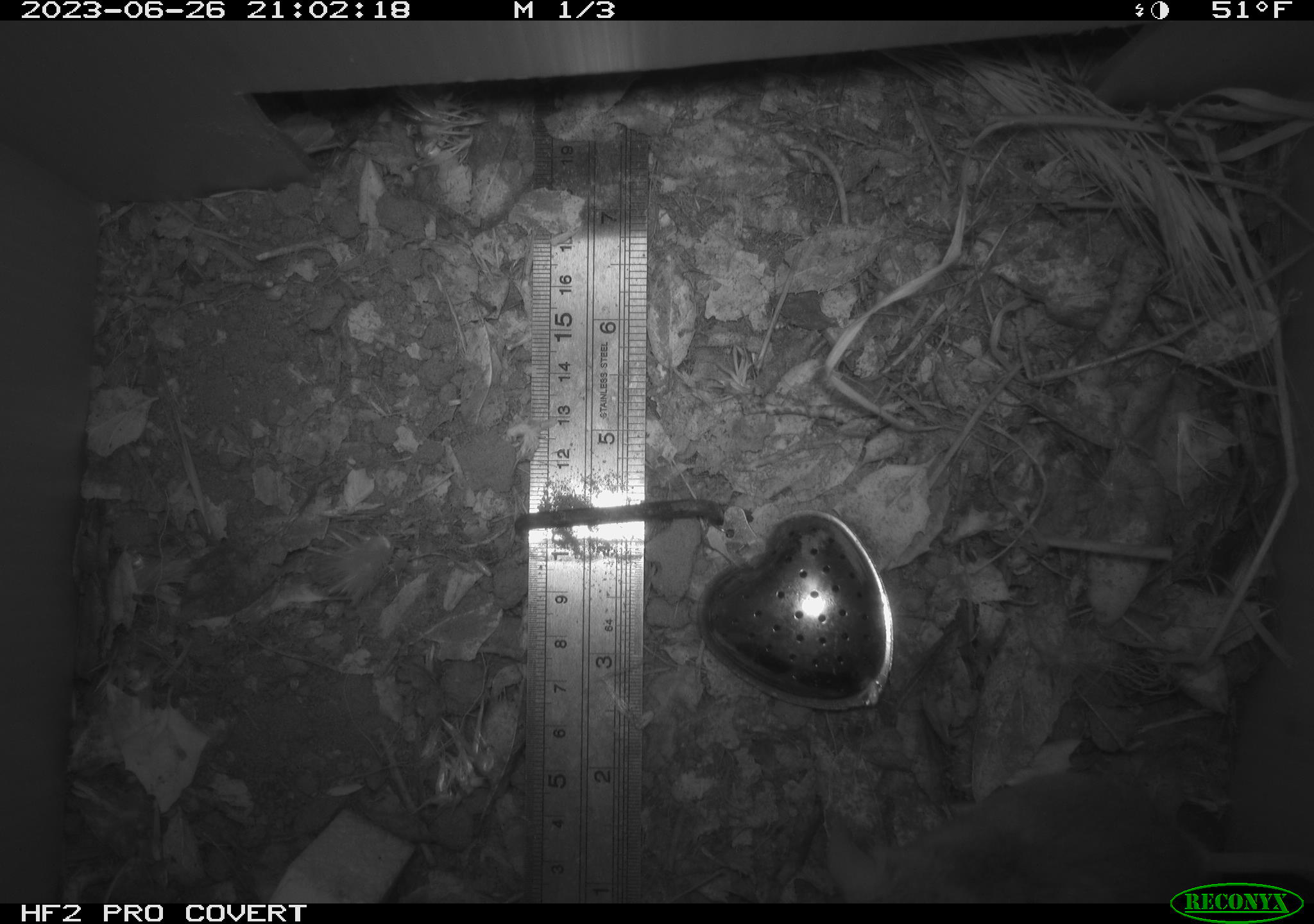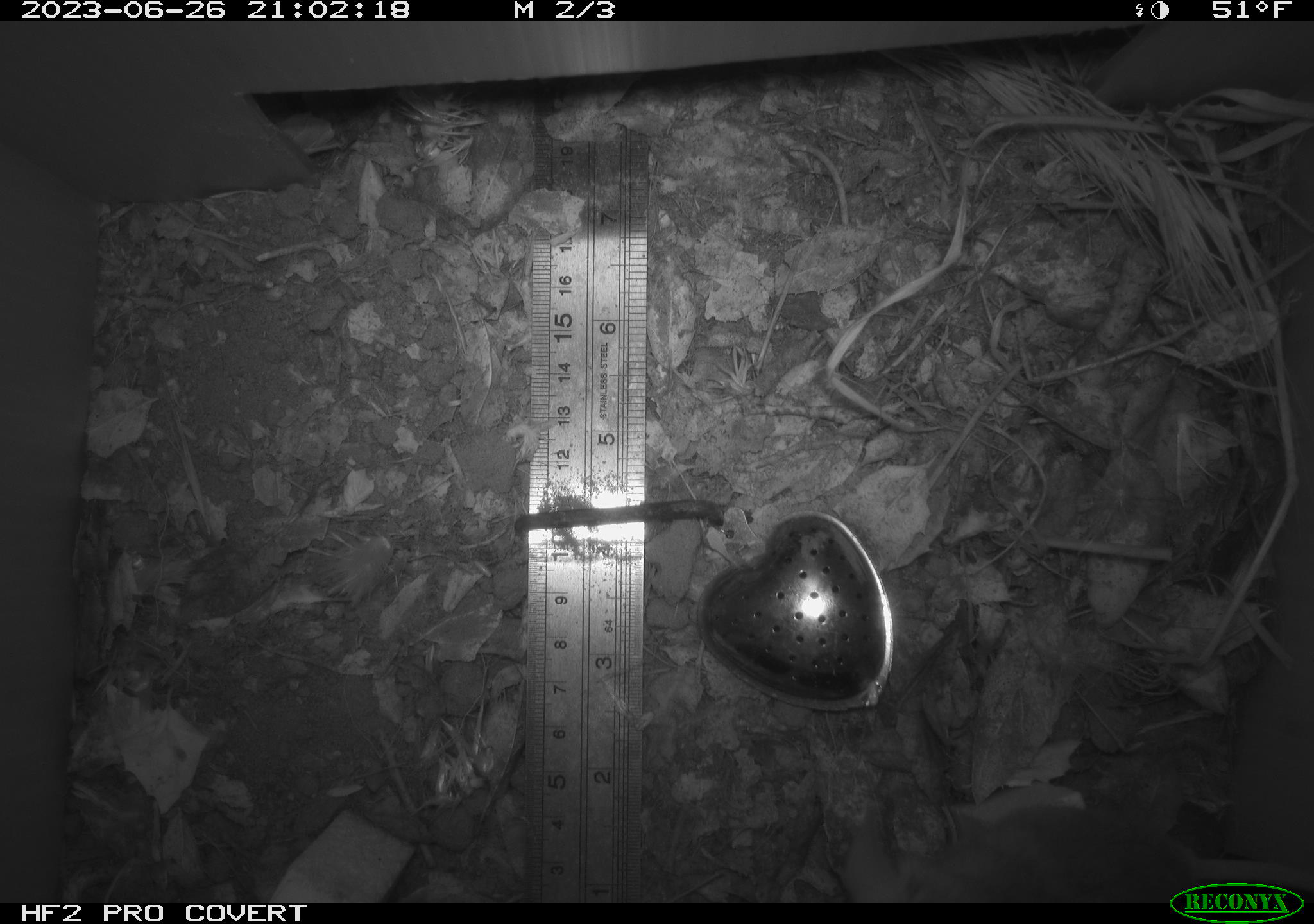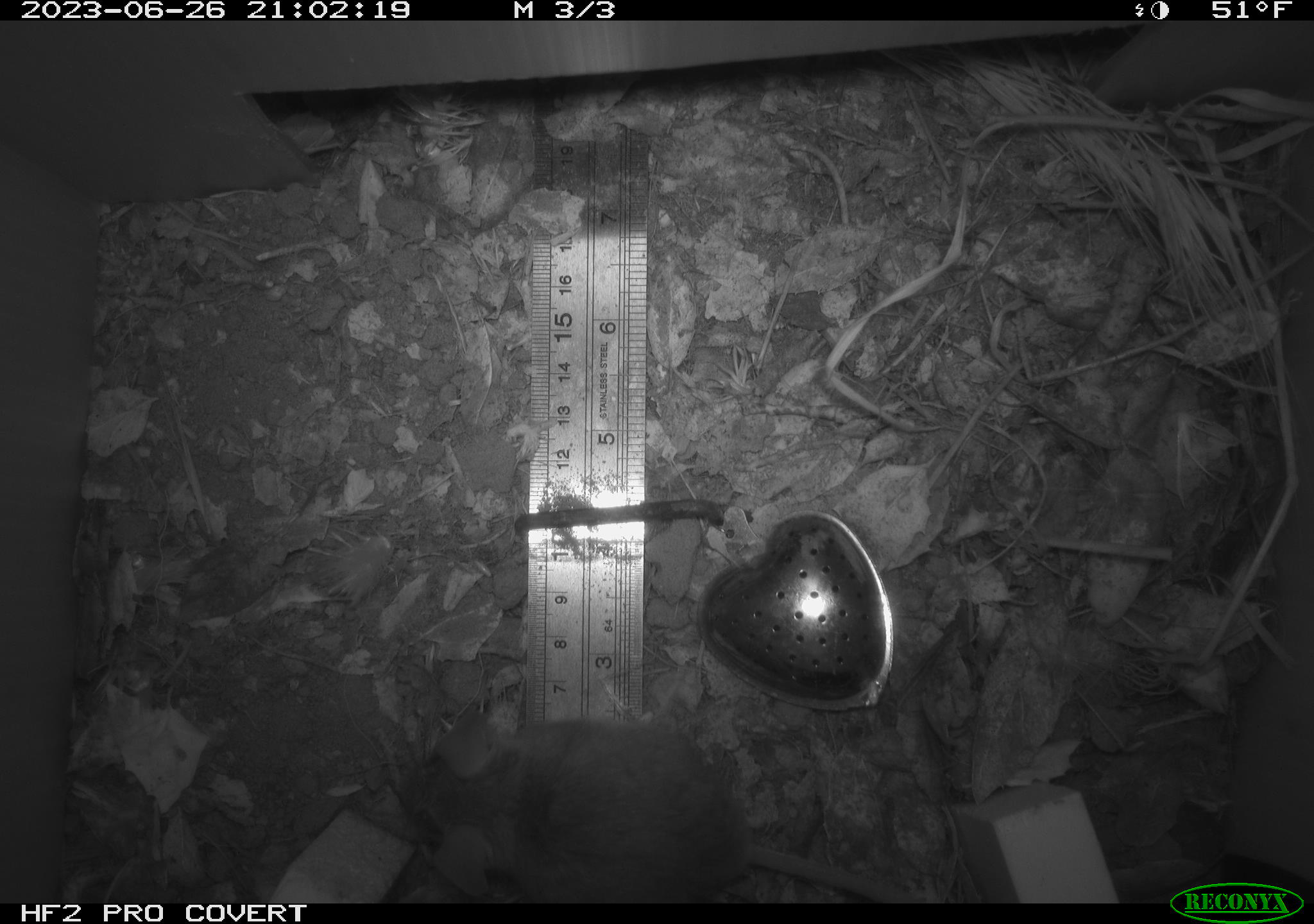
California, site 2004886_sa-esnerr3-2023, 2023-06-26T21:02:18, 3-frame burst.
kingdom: Animalia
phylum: Chordata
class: Mammalia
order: Rodentia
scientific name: Rodentia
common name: mouse species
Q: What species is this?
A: Mouse species (Rodentia).